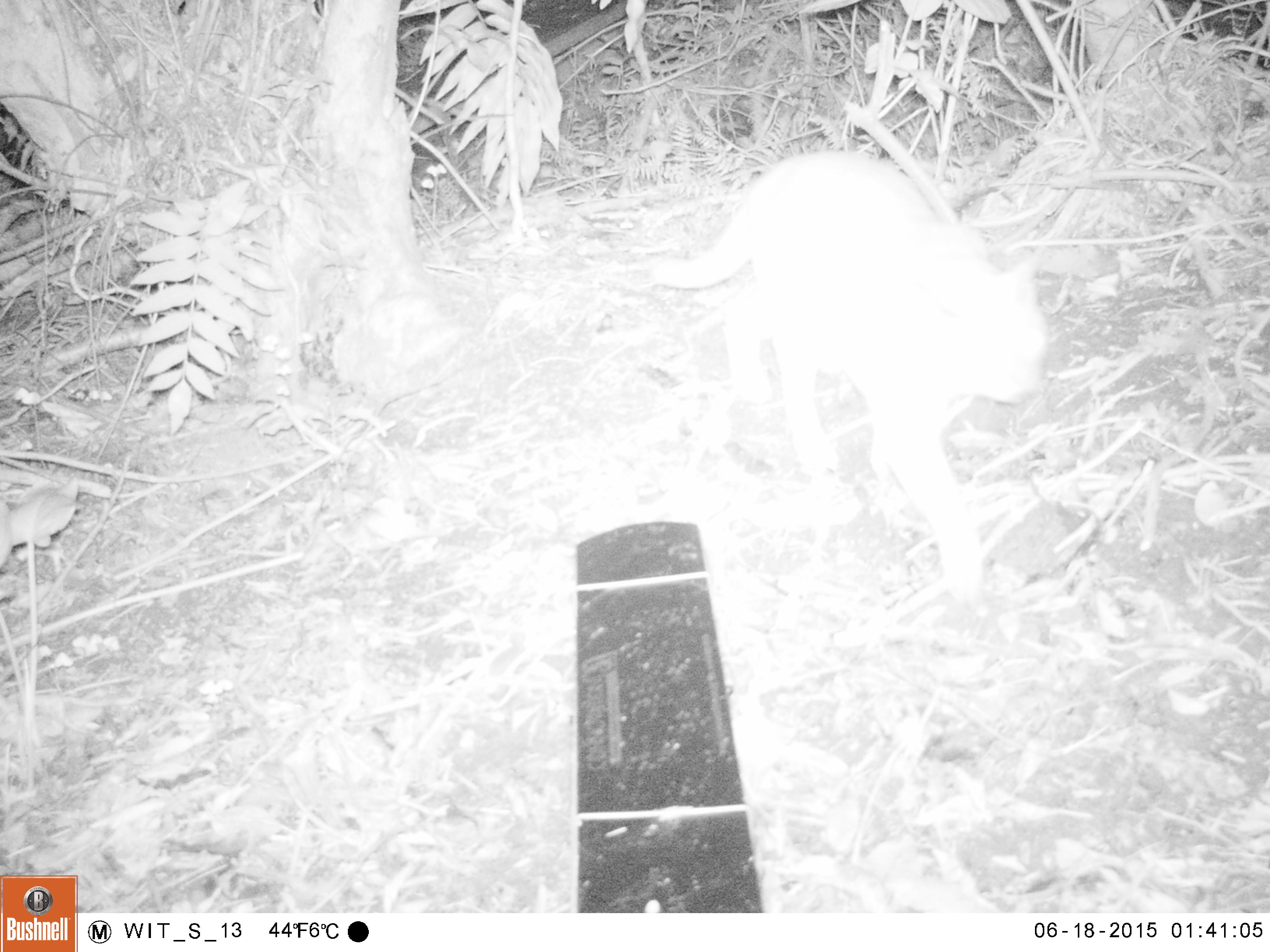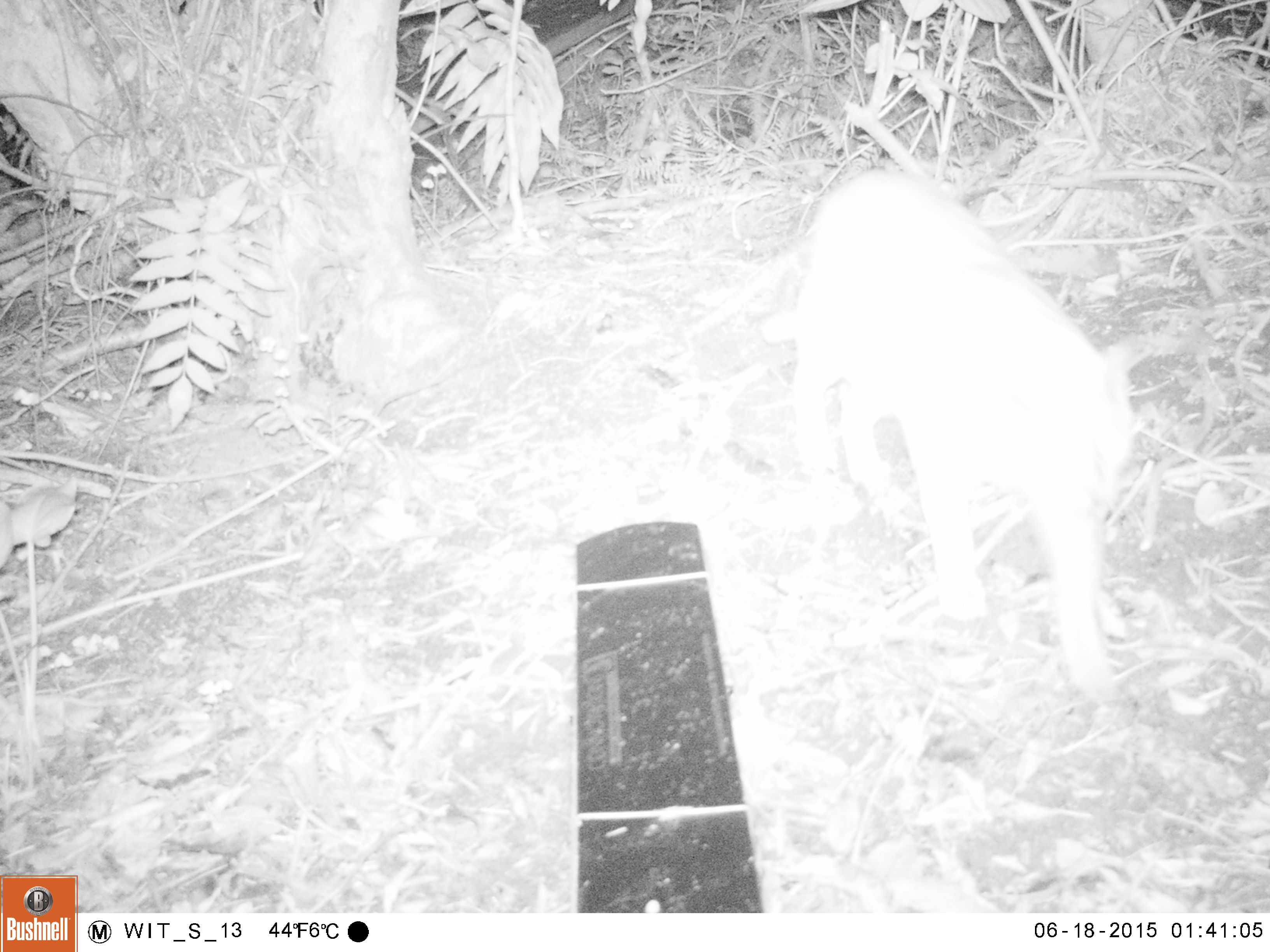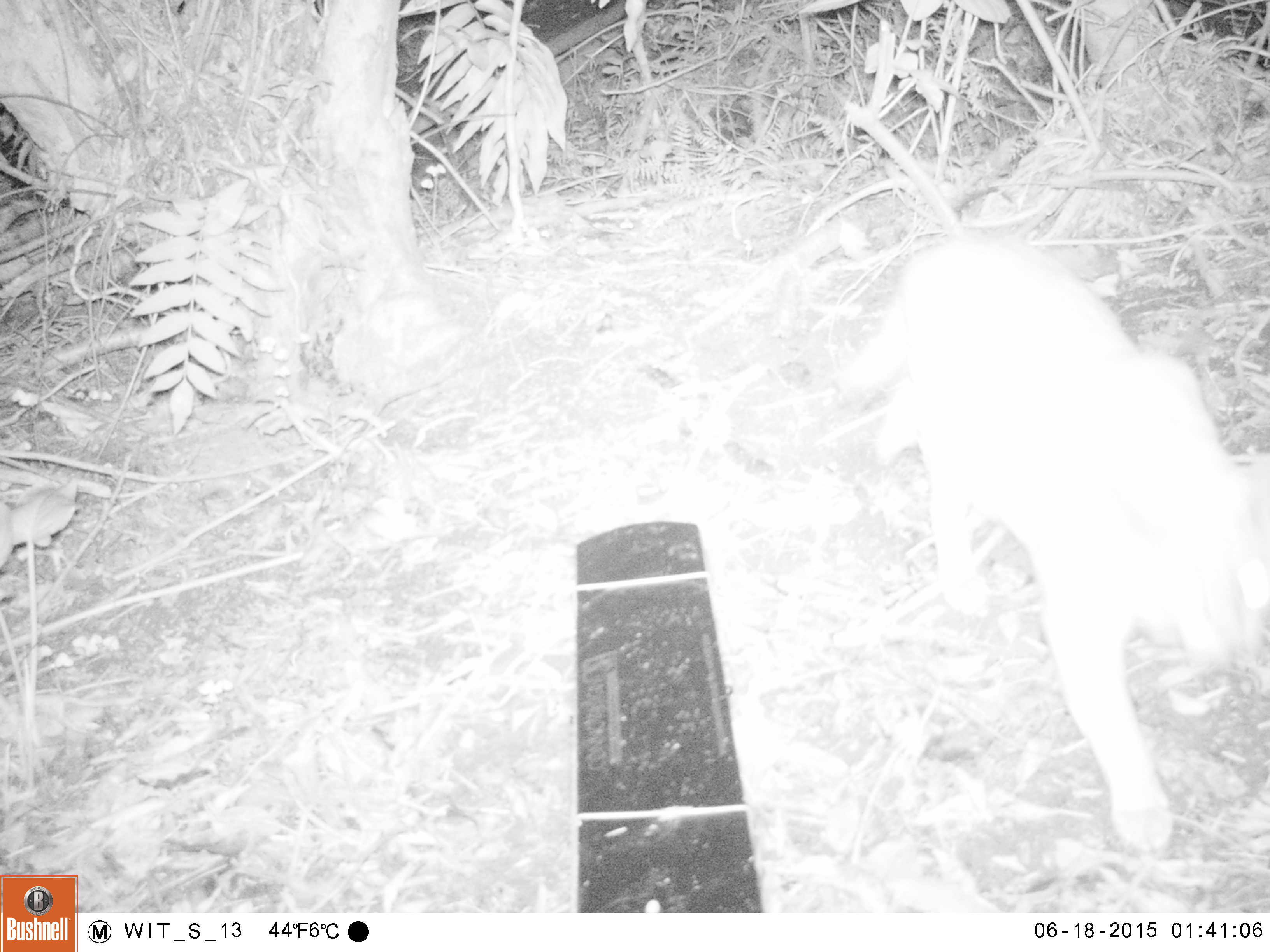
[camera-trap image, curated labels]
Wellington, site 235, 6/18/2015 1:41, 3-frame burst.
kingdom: Animalia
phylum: Chordata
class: Mammalia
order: Carnivora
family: Felidae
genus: Felis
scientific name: Felis catus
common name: cat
Cat (Felis catus).